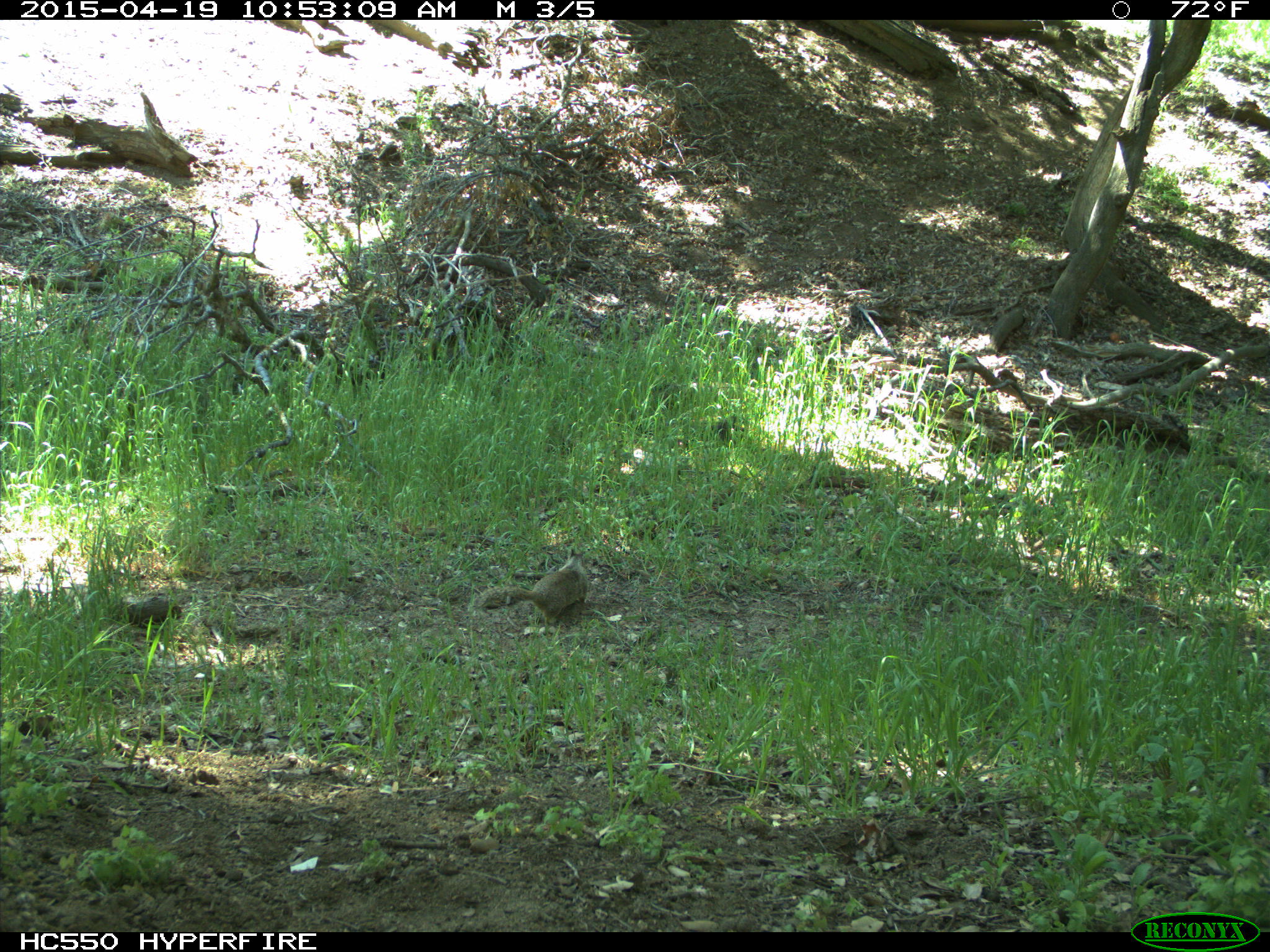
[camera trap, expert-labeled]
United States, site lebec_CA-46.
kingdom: Animalia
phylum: Chordata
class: Mammalia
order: Rodentia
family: Sciuridae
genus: Otospermophilus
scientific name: Otospermophilus beecheyi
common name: california ground squirrel